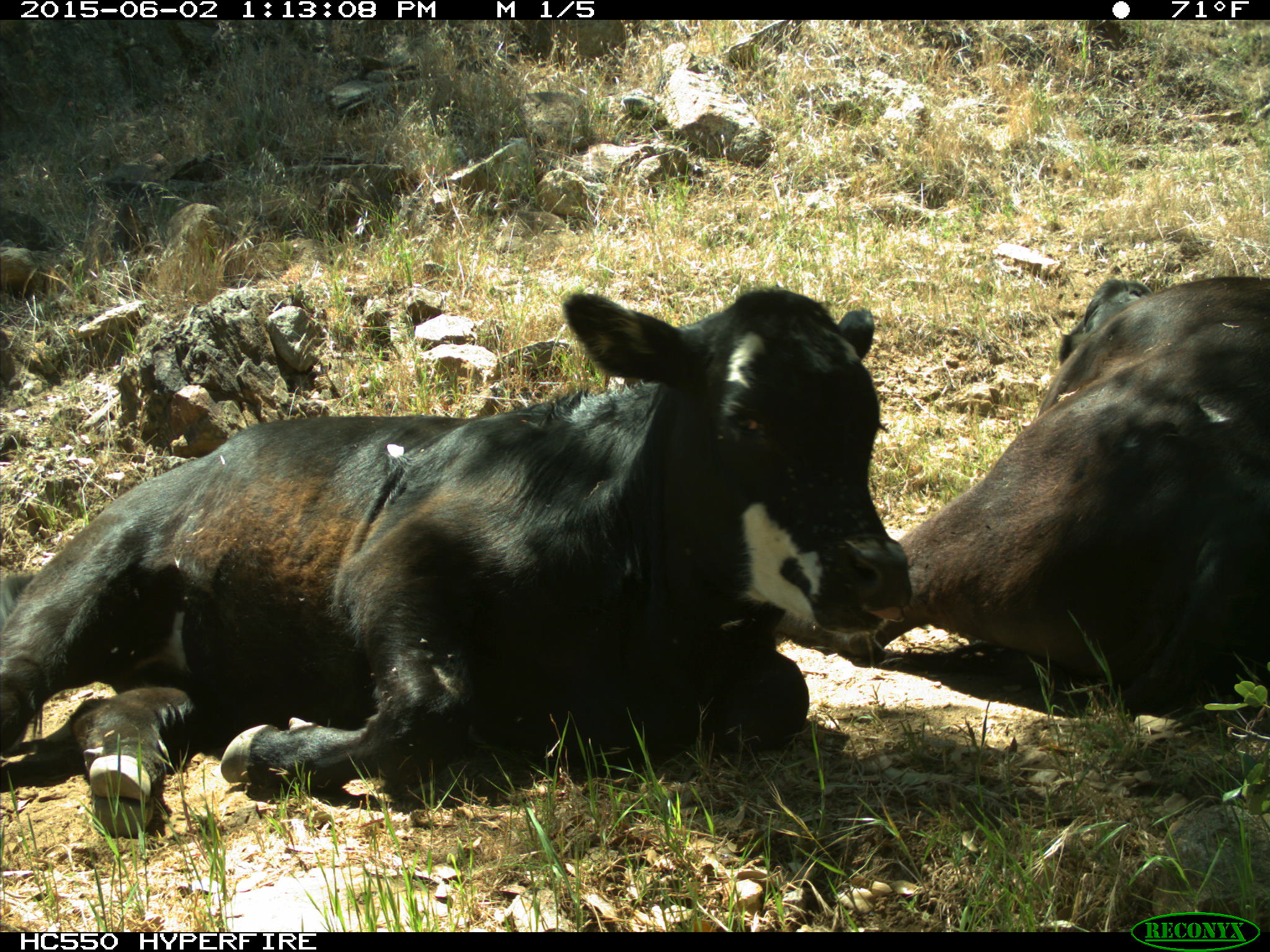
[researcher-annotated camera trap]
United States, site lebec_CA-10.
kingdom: Animalia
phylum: Chordata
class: Mammalia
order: Artiodactyla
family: Bovidae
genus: Bos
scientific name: Bos taurus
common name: domestic cow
Bos taurus (domestic cow).